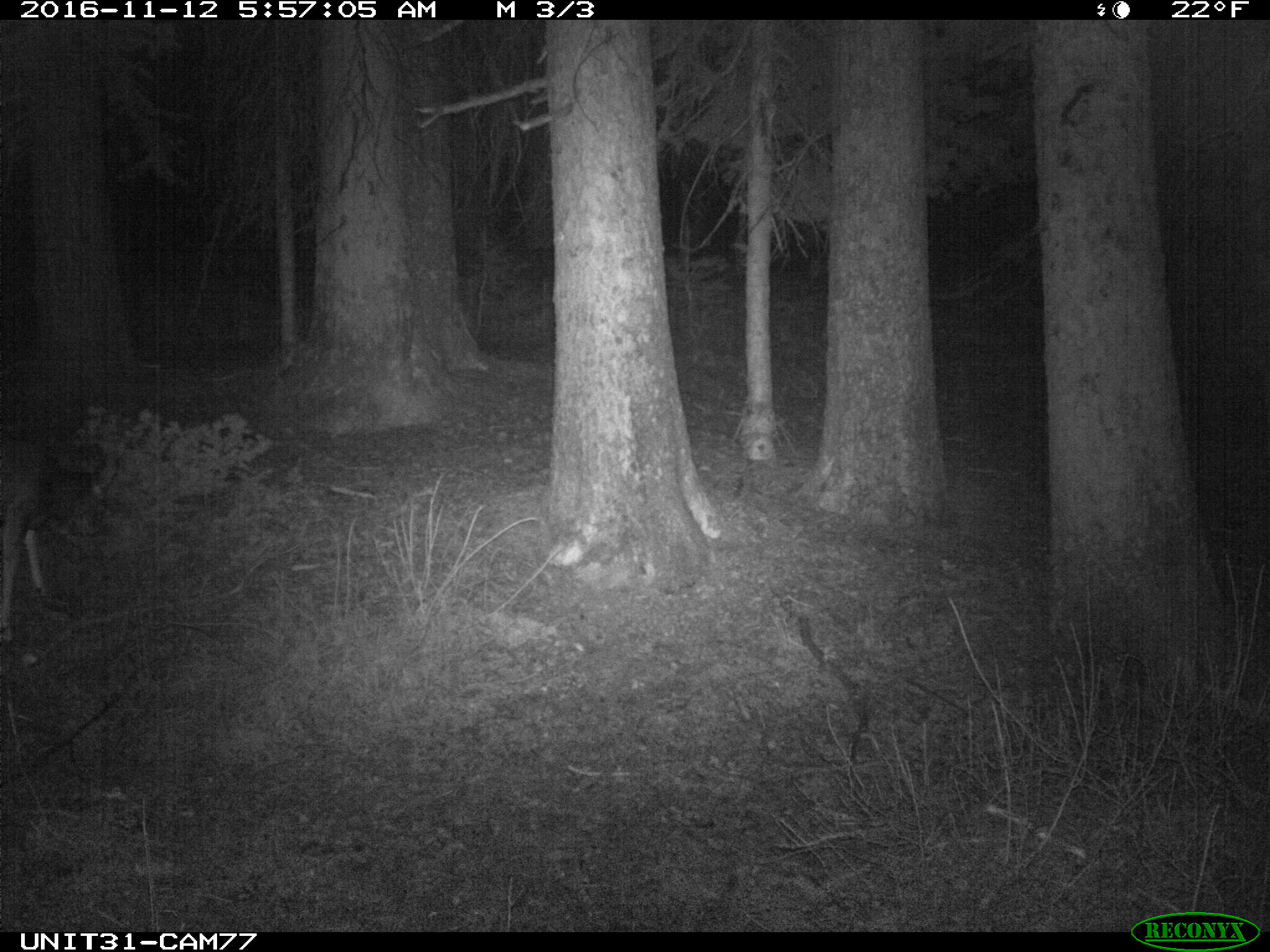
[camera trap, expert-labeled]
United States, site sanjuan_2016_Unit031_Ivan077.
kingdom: Animalia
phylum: Chordata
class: Mammalia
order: Artiodactyla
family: Cervidae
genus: Odocoileus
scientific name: Odocoileus hemionus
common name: mule deer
Odocoileus hemionus (mule deer).